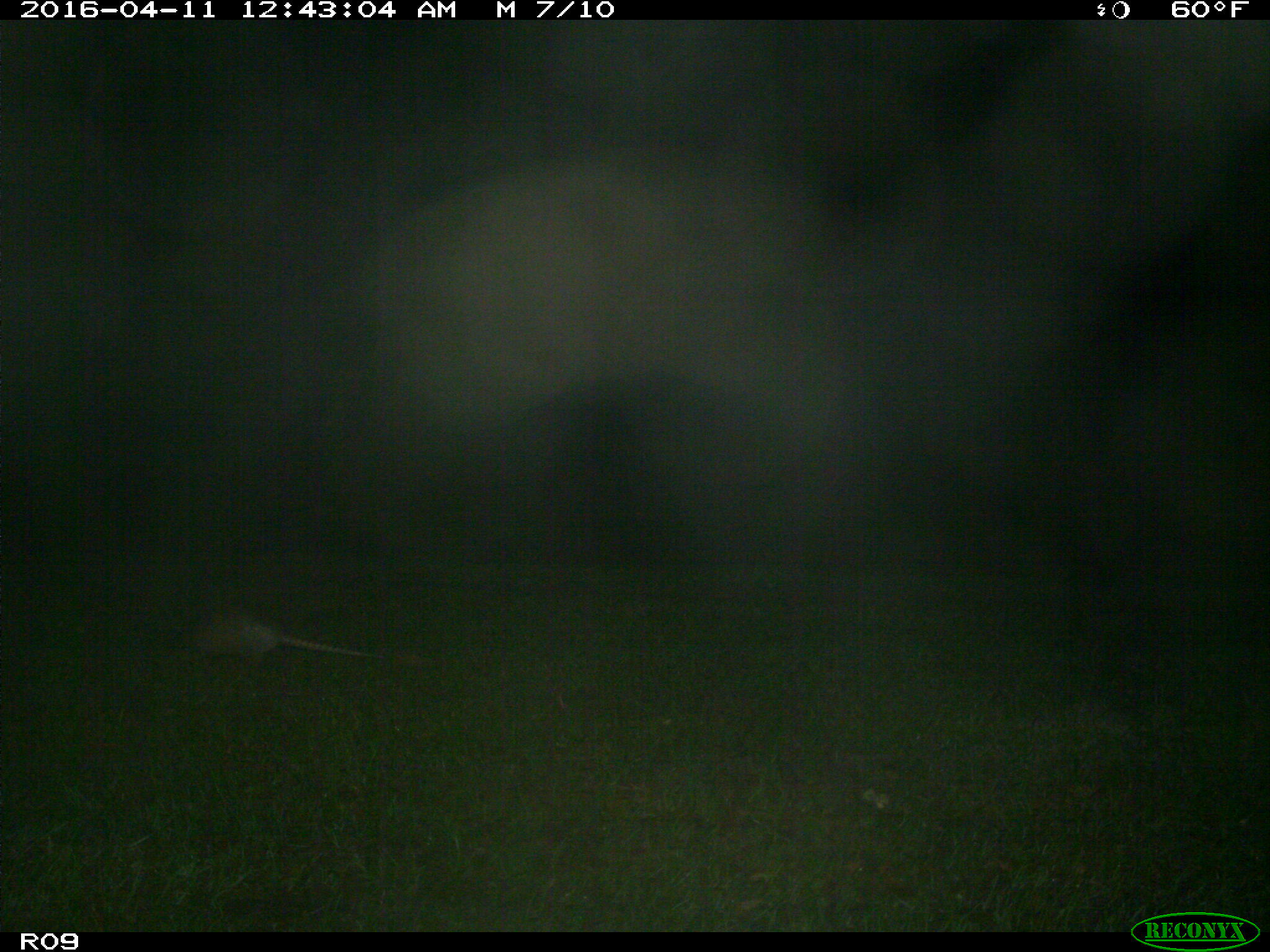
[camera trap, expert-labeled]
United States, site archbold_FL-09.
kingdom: Animalia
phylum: Chordata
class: Mammalia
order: Cingulata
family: Dasypodidae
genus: Dasypus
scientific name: Dasypus novemcinctus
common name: nine-banded armadillo